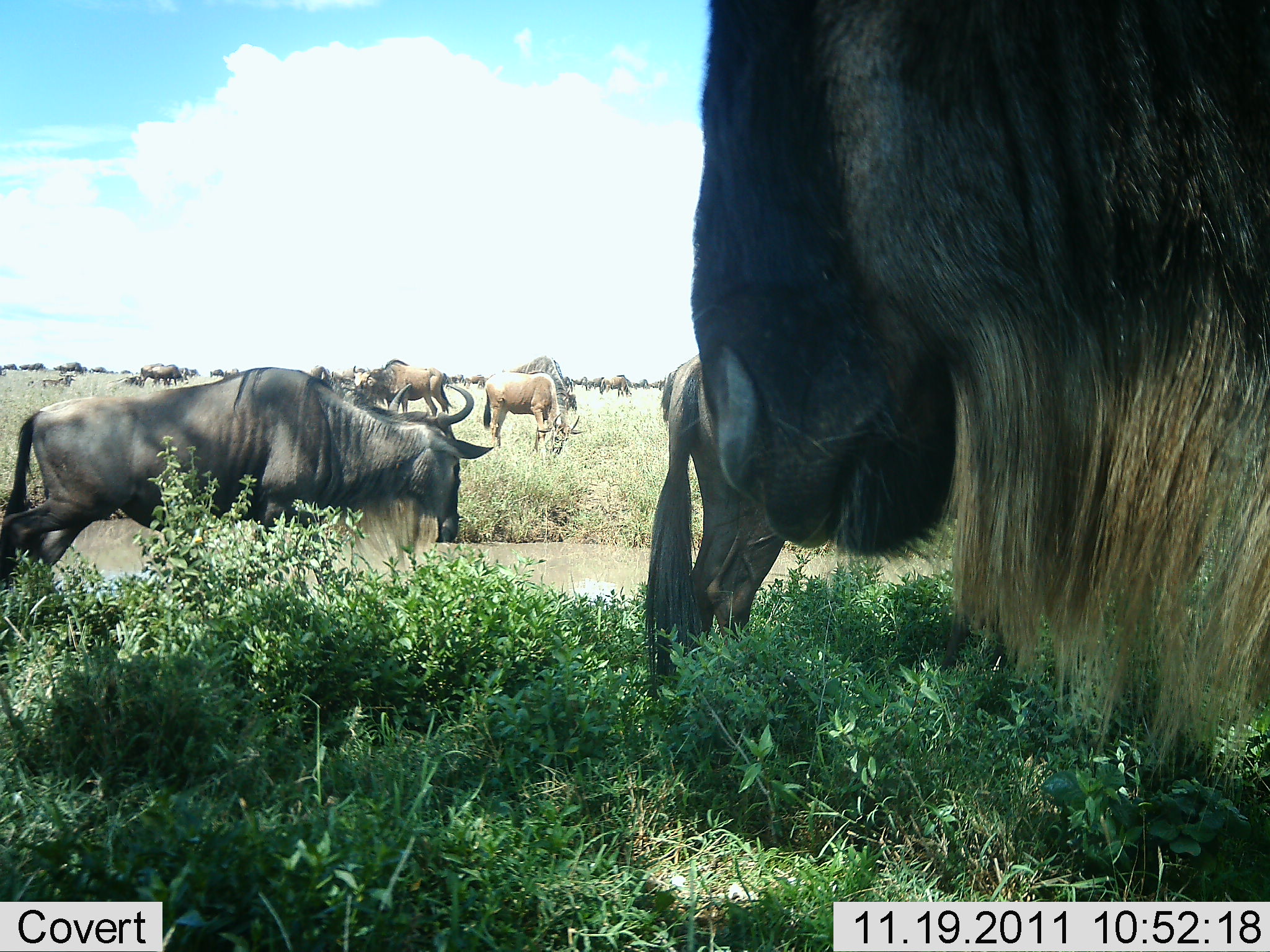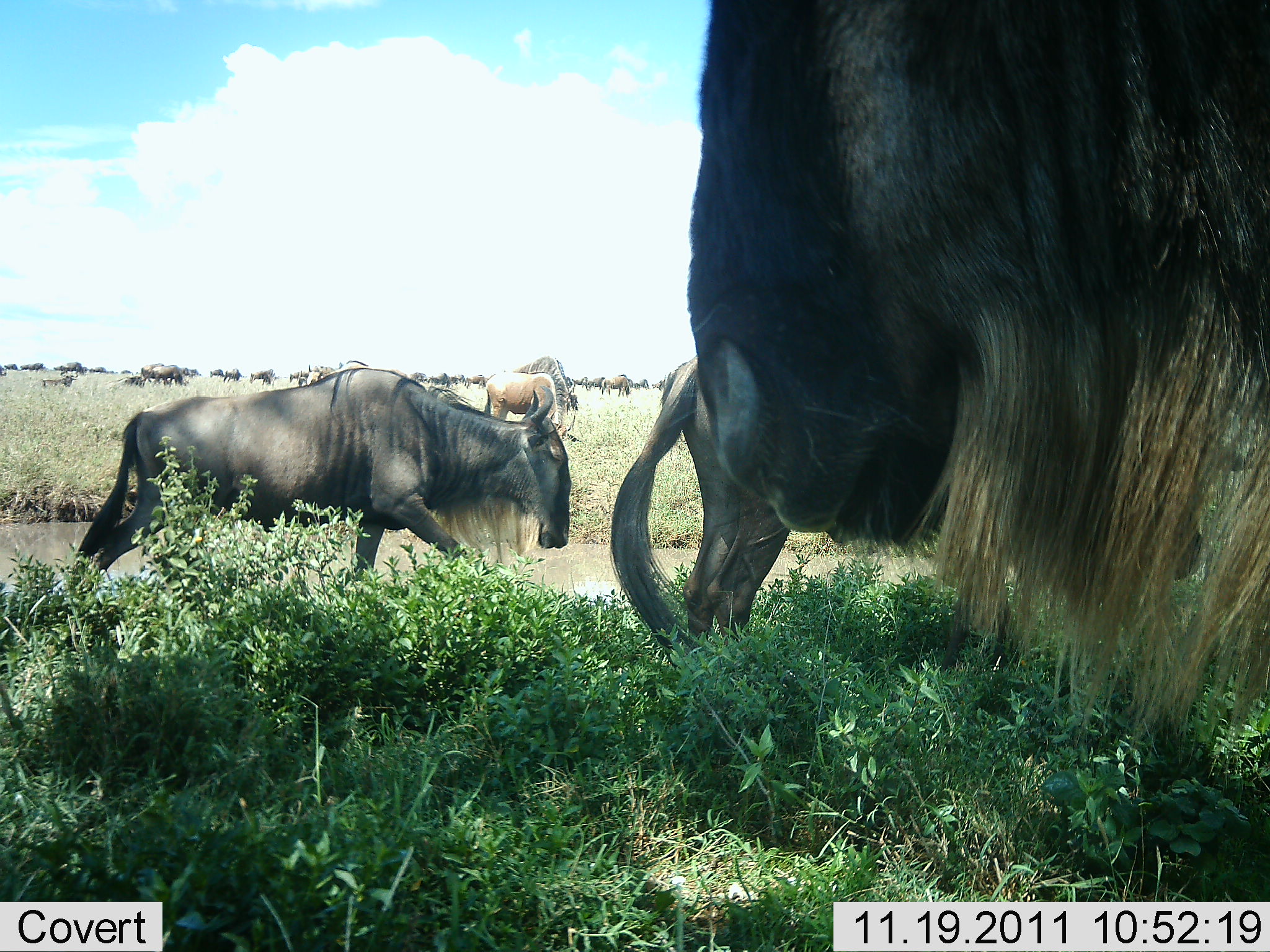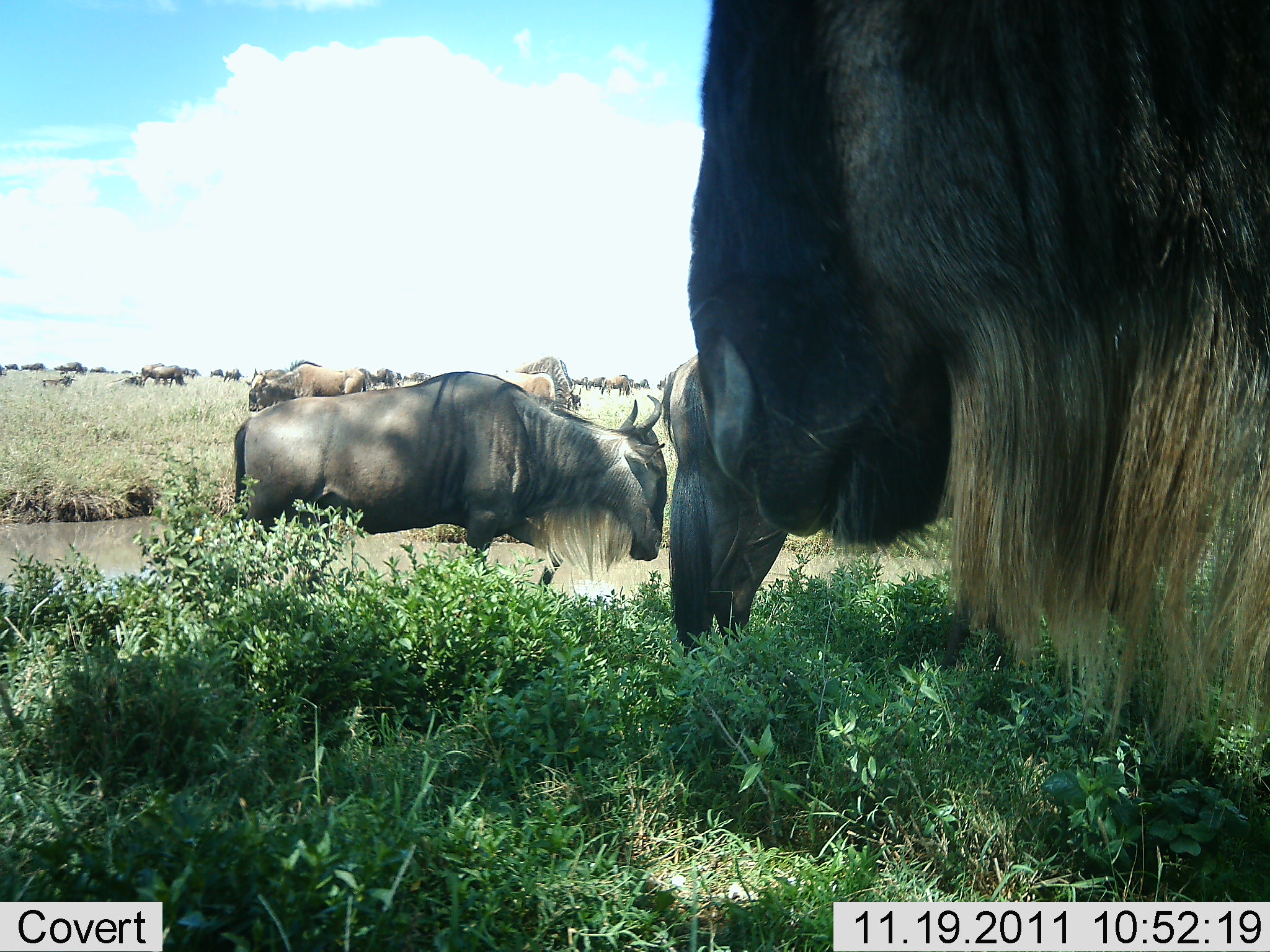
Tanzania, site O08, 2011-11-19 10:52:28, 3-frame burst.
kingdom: Animalia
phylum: Chordata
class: Mammalia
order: Artiodactyla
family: Bovidae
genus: Connochaetes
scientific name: Connochaetes taurinus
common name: blue wildebeest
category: wildebeest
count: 11-50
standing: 61%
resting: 22%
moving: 100%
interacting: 6%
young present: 6%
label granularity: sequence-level